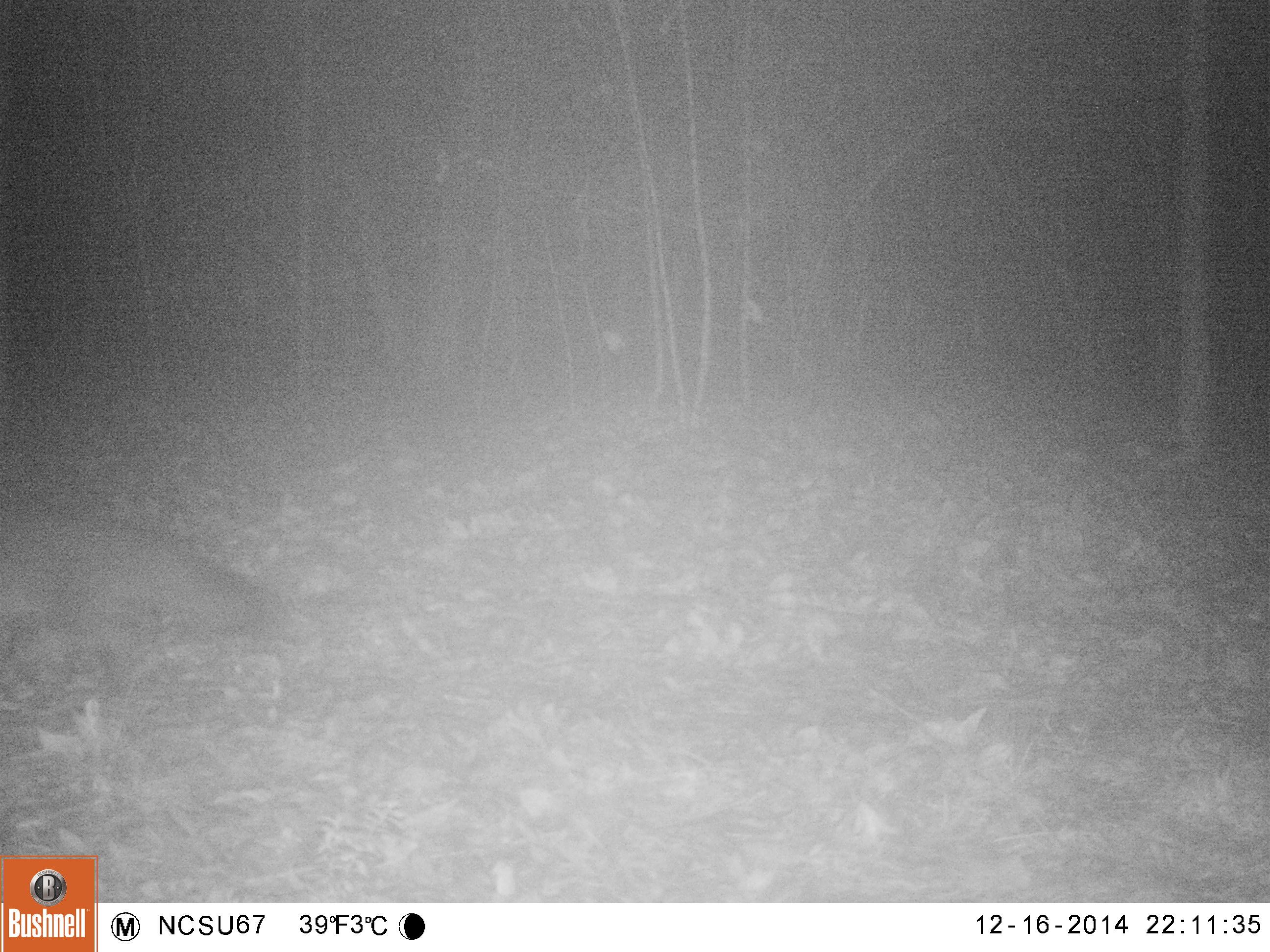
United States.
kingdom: Animalia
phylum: Chordata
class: Mammalia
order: Carnivora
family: Canidae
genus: Urocyon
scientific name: Urocyon cinereoargenteus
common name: gray fox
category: Grey Fox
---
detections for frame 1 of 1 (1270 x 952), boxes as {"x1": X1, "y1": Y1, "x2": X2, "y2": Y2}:
Grey Fox: {"x1": 0, "y1": 497, "x2": 275, "y2": 708}